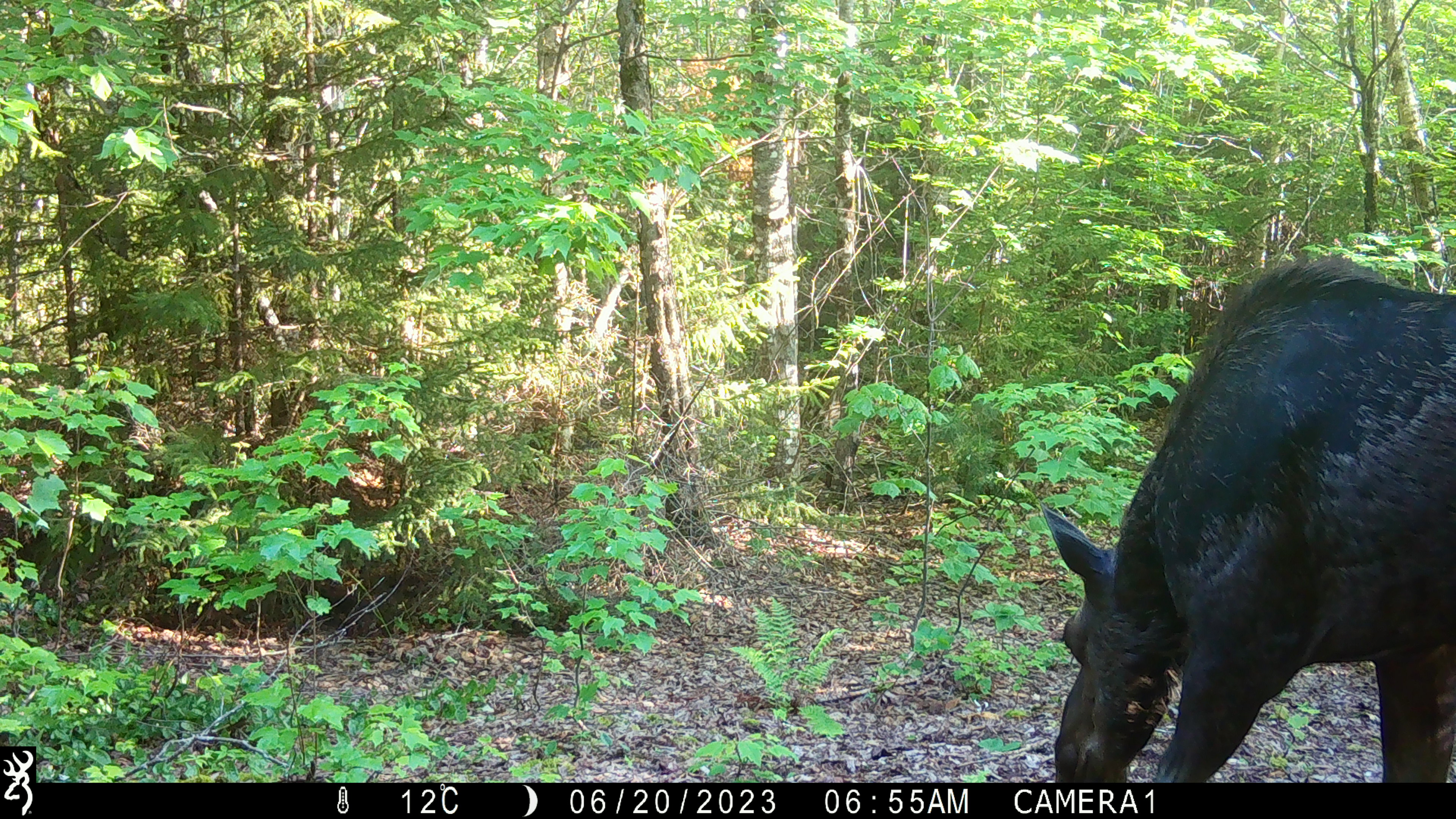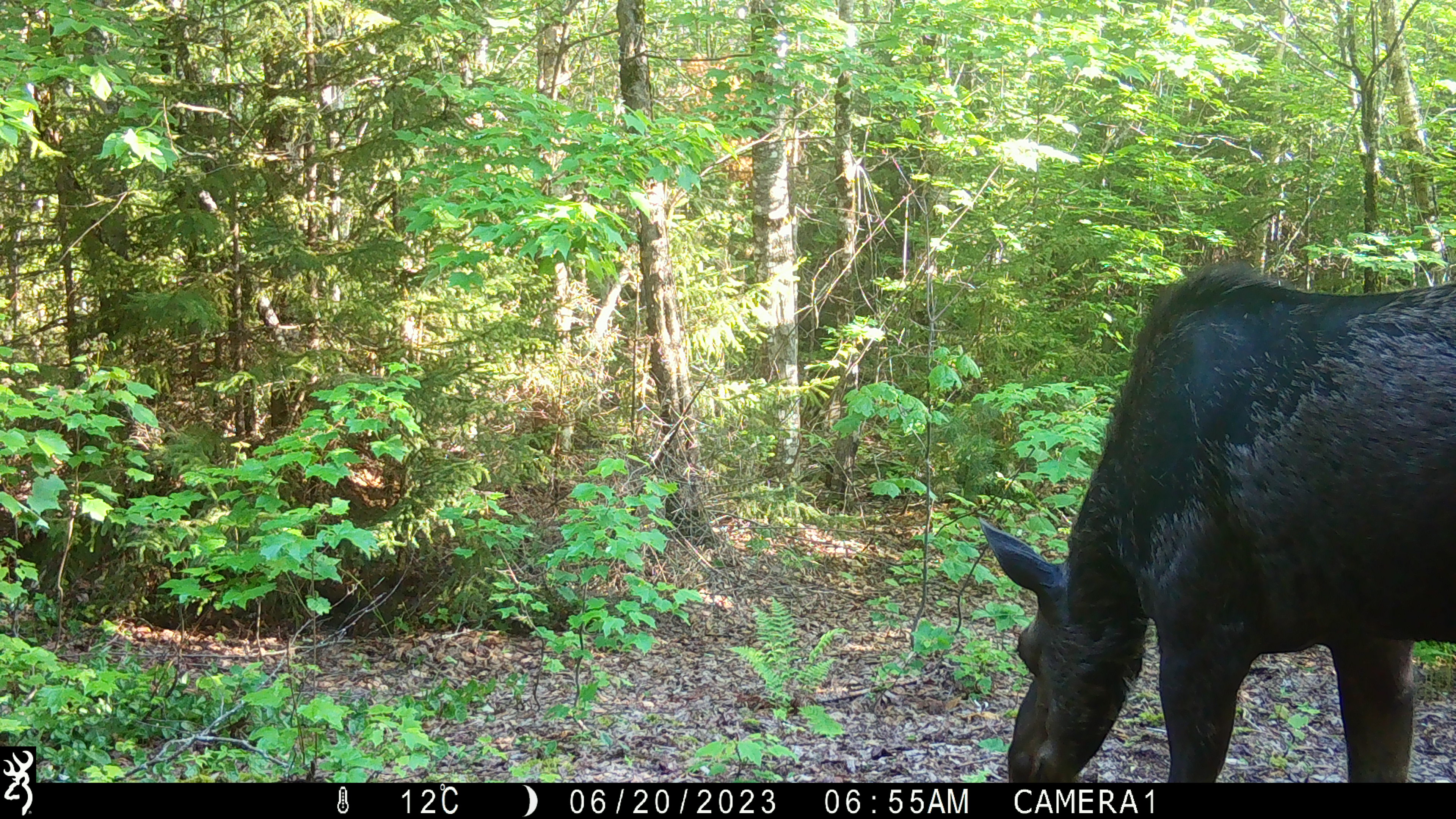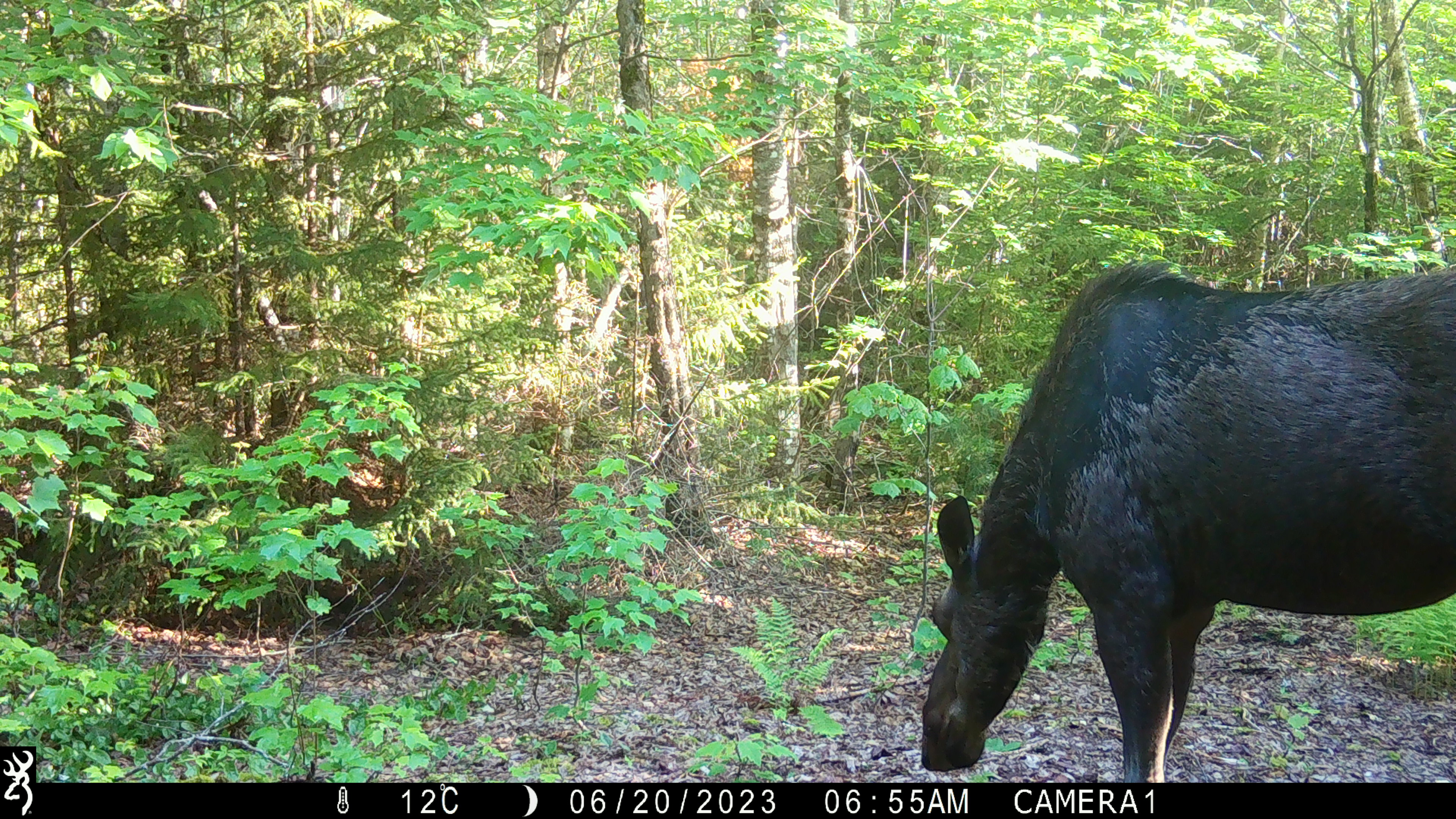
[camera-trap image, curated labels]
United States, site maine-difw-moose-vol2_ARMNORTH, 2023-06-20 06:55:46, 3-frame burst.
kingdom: Animalia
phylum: Chordata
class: Mammalia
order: Artiodactyla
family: Cervidae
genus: Alces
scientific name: Alces alces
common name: moose